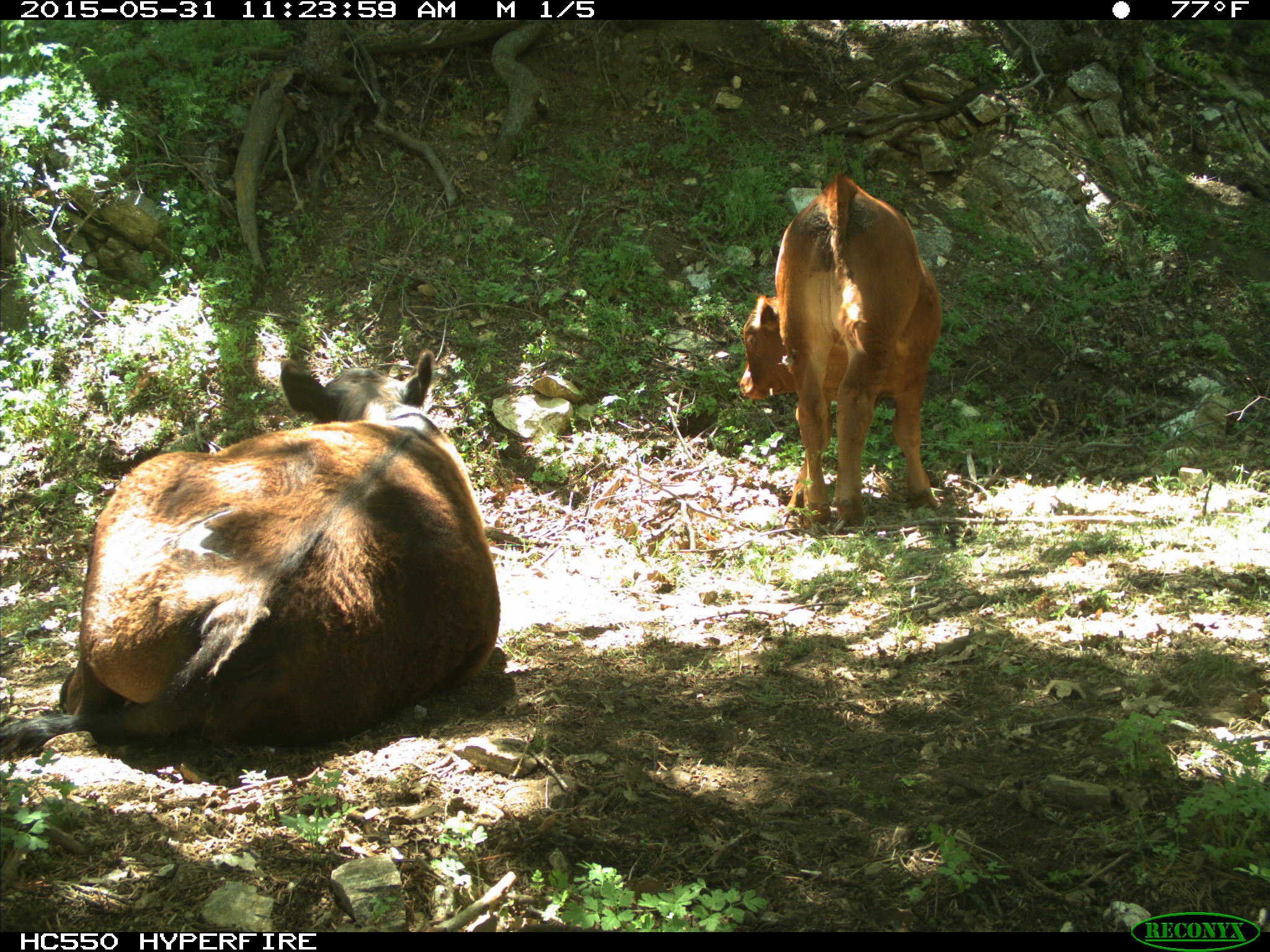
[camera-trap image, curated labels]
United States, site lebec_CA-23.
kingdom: Animalia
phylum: Chordata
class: Mammalia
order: Artiodactyla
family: Bovidae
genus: Bos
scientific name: Bos taurus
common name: domestic cow